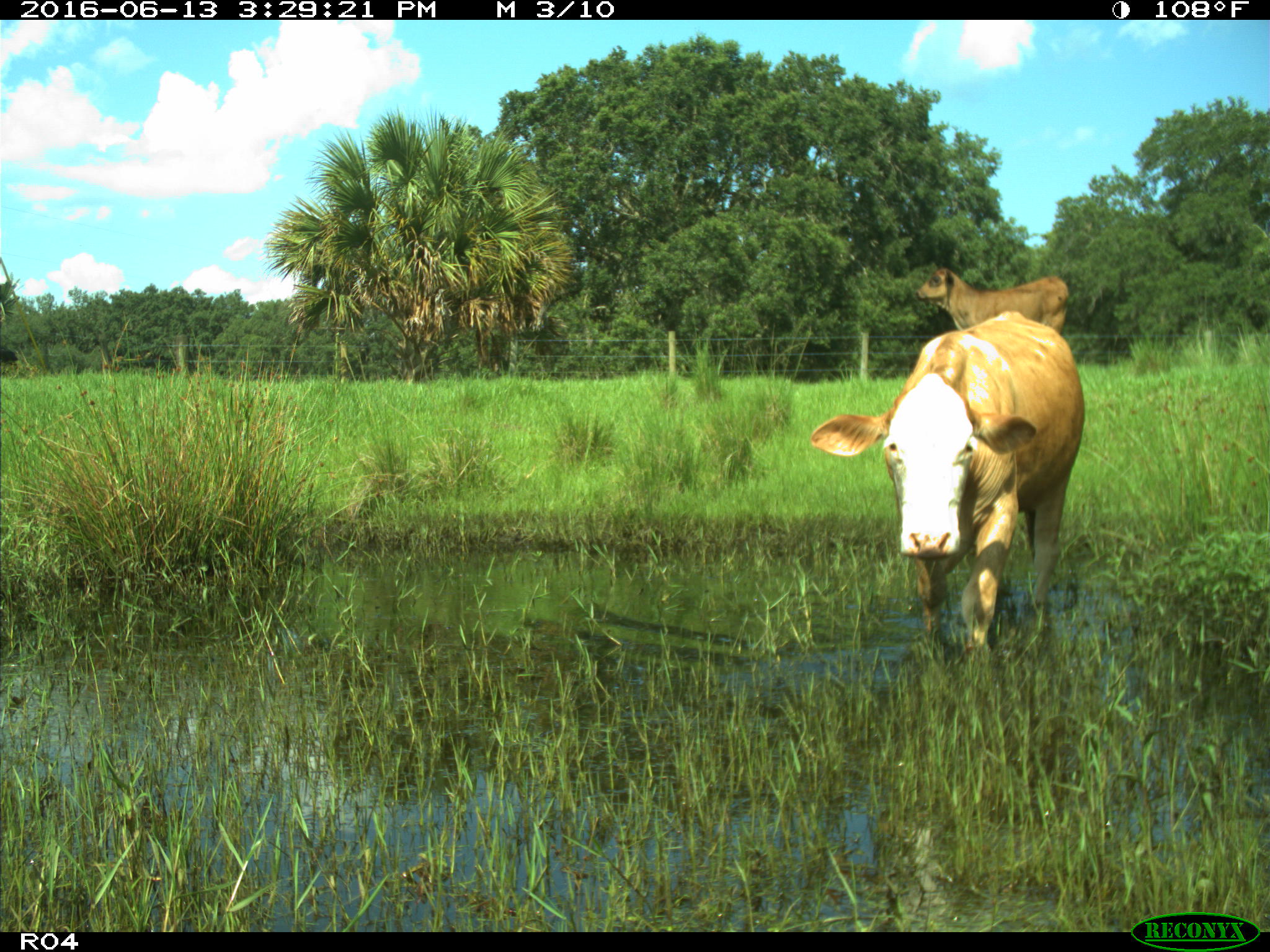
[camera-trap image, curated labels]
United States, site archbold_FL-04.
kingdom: Animalia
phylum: Chordata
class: Mammalia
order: Artiodactyla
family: Bovidae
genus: Bos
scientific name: Bos taurus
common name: domestic cow